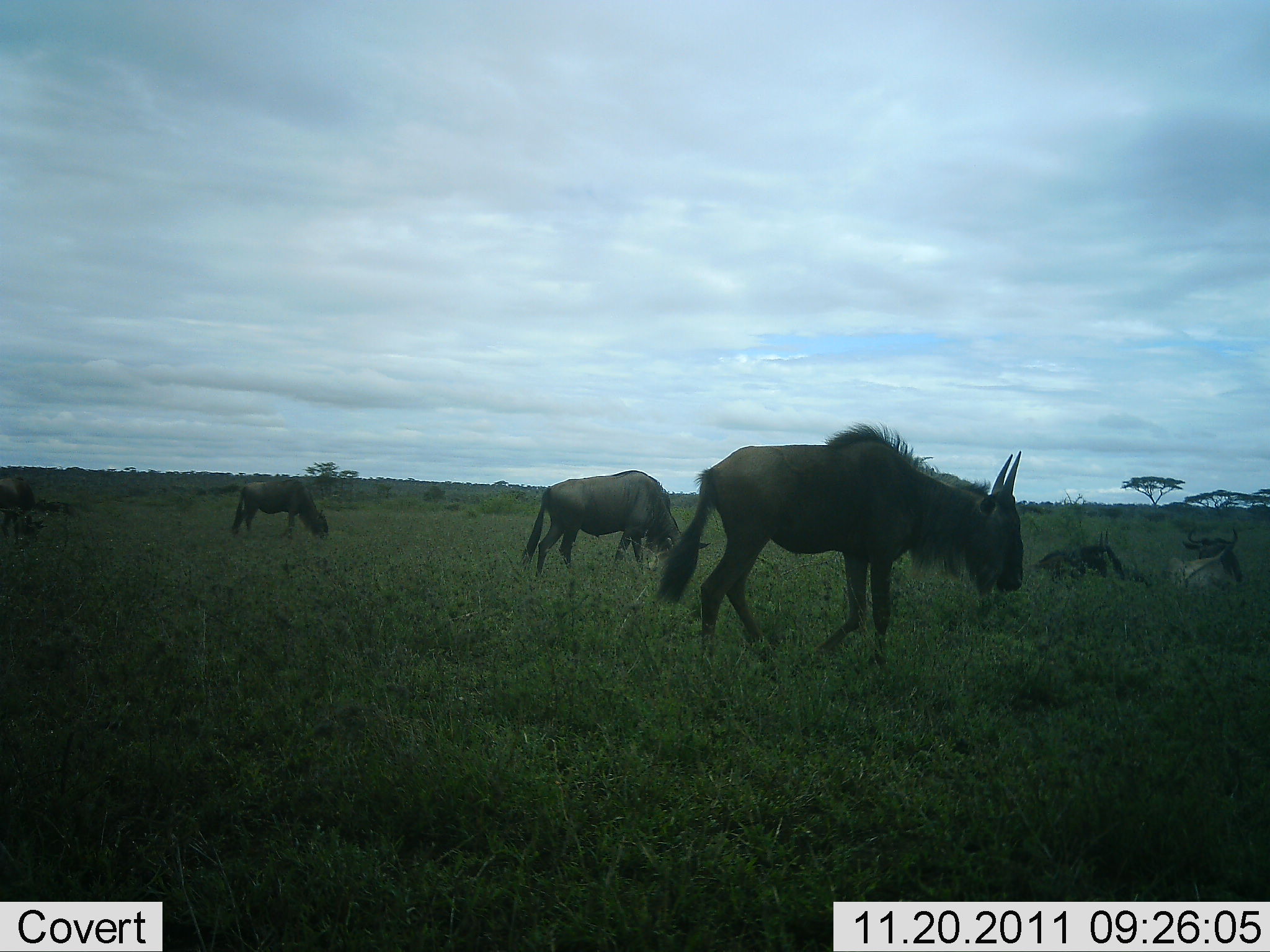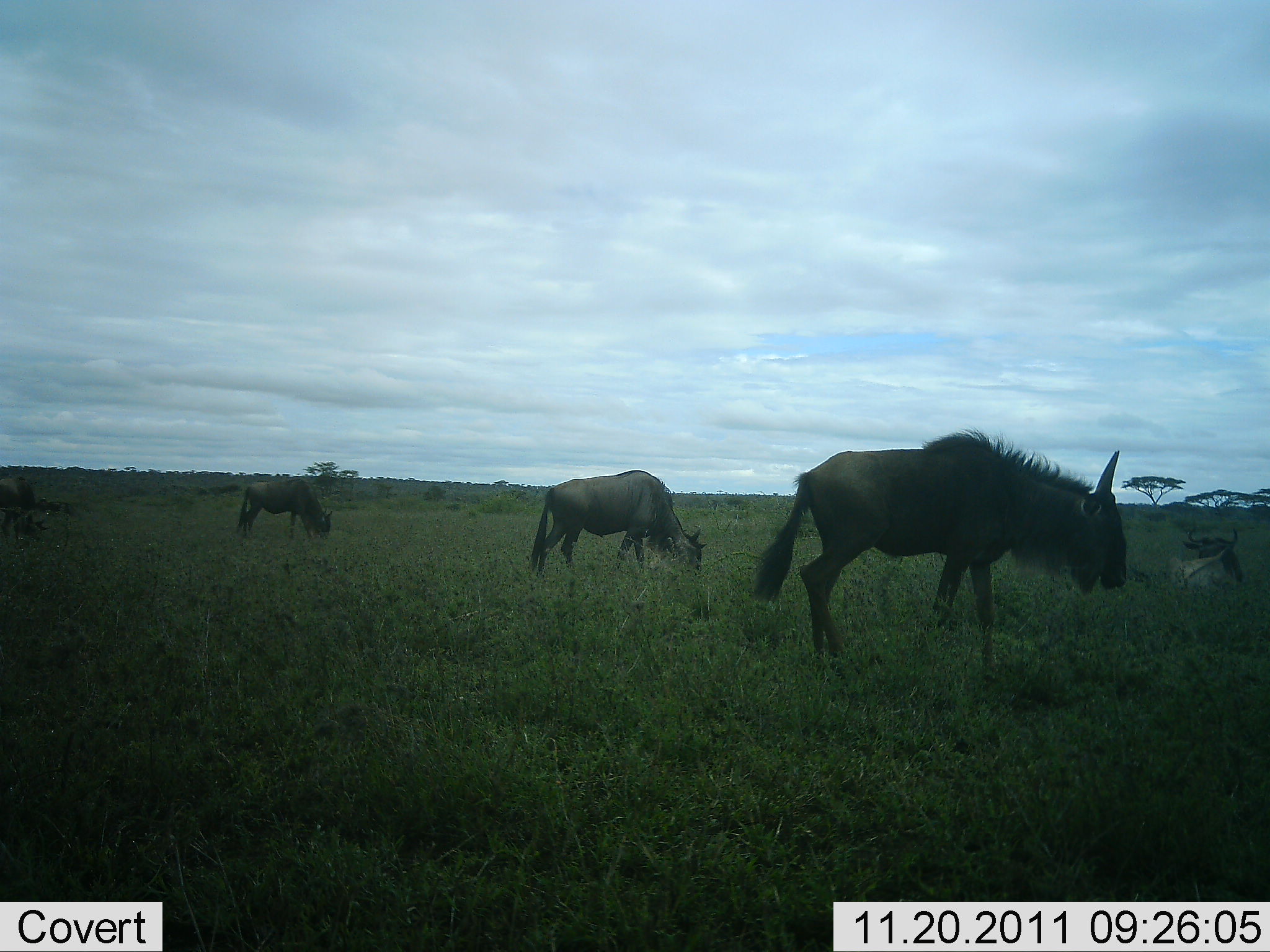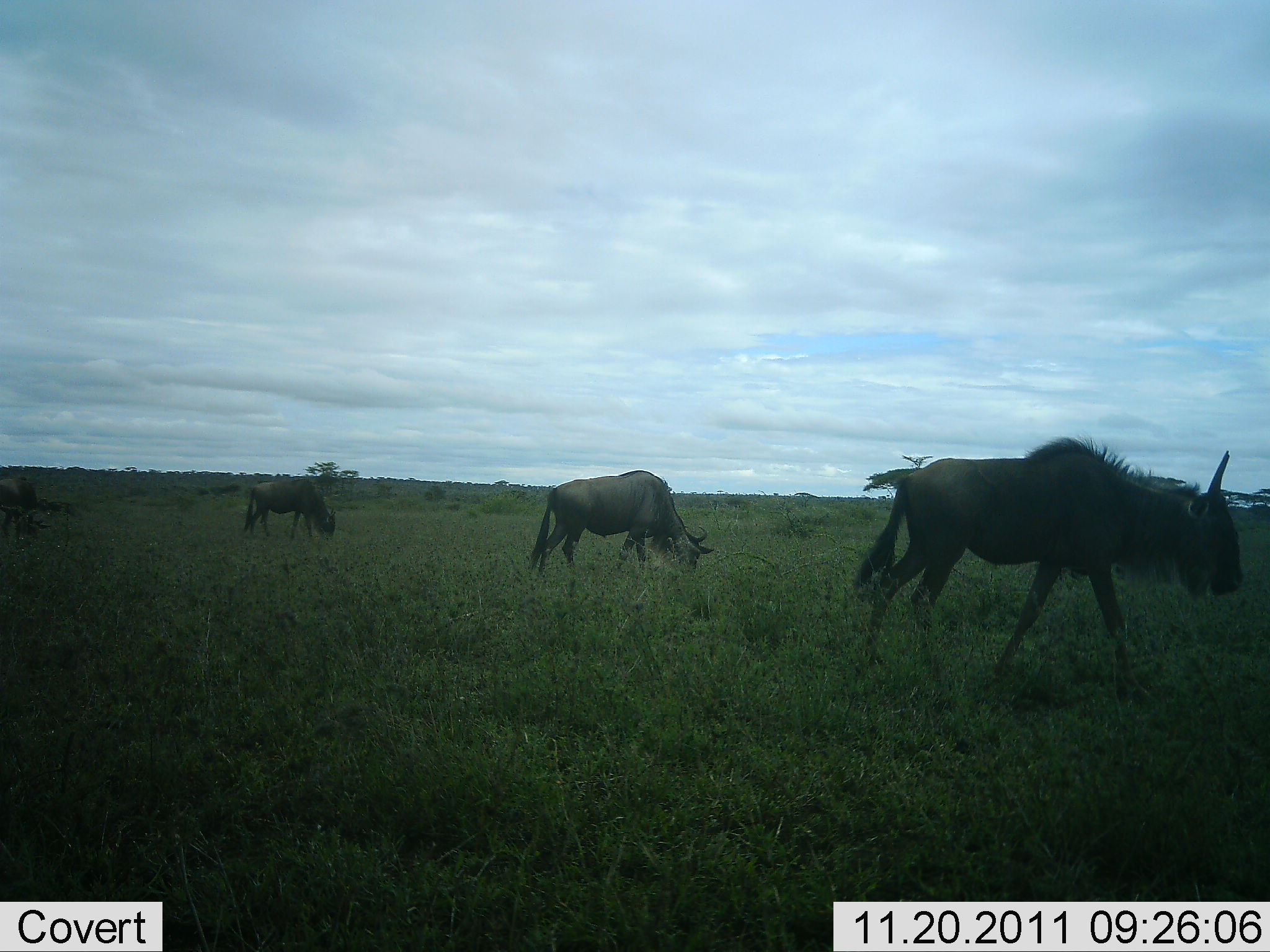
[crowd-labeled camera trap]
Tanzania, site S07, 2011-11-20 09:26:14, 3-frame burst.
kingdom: Animalia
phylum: Chordata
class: Mammalia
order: Artiodactyla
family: Bovidae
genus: Connochaetes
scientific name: Connochaetes taurinus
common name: blue wildebeest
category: wildebeest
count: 4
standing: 20%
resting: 10%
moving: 50%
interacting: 0%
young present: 0%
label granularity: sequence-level